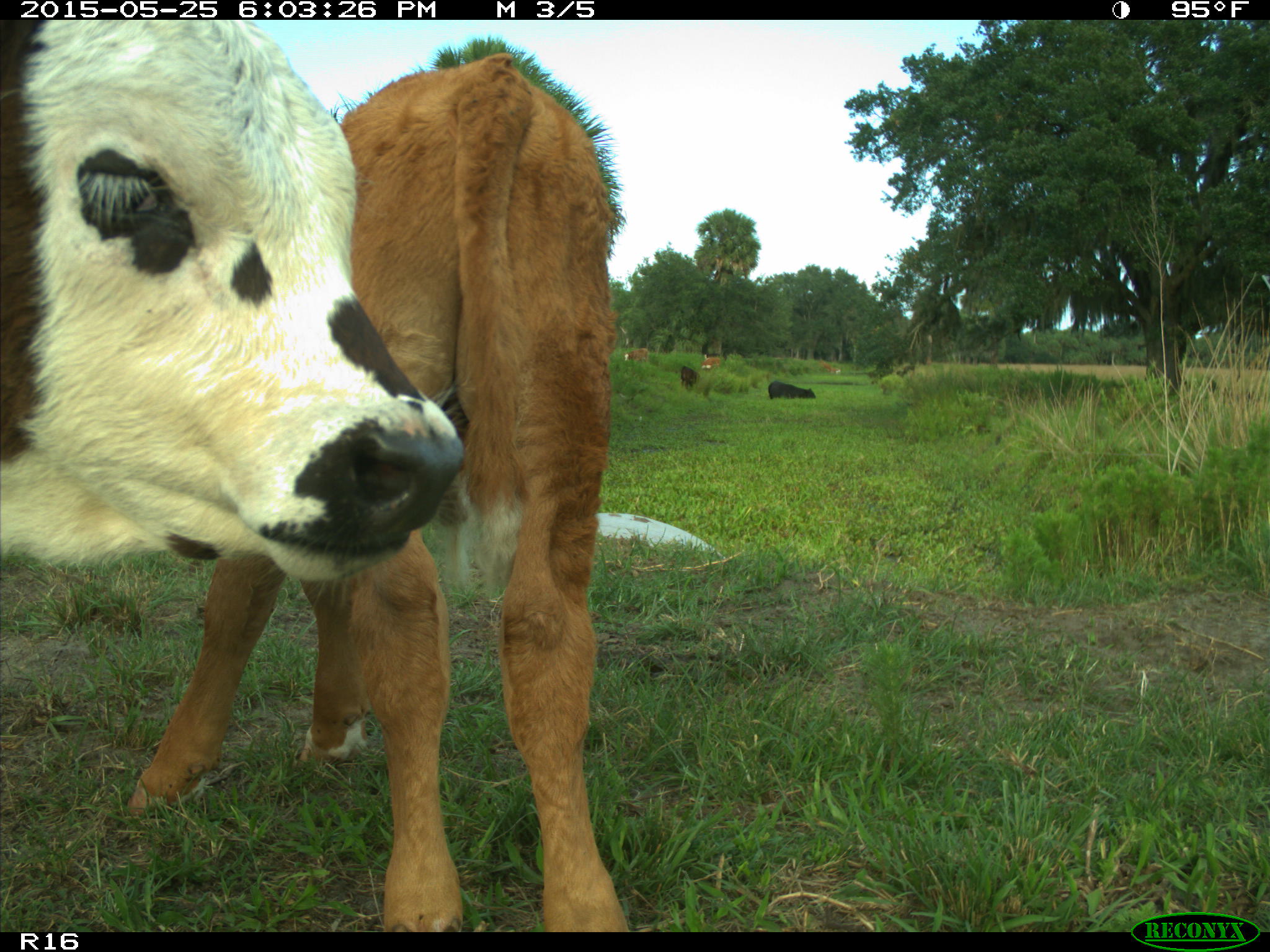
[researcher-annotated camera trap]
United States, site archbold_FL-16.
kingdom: Animalia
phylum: Chordata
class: Mammalia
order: Artiodactyla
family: Bovidae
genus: Bos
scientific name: Bos taurus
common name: domestic cow